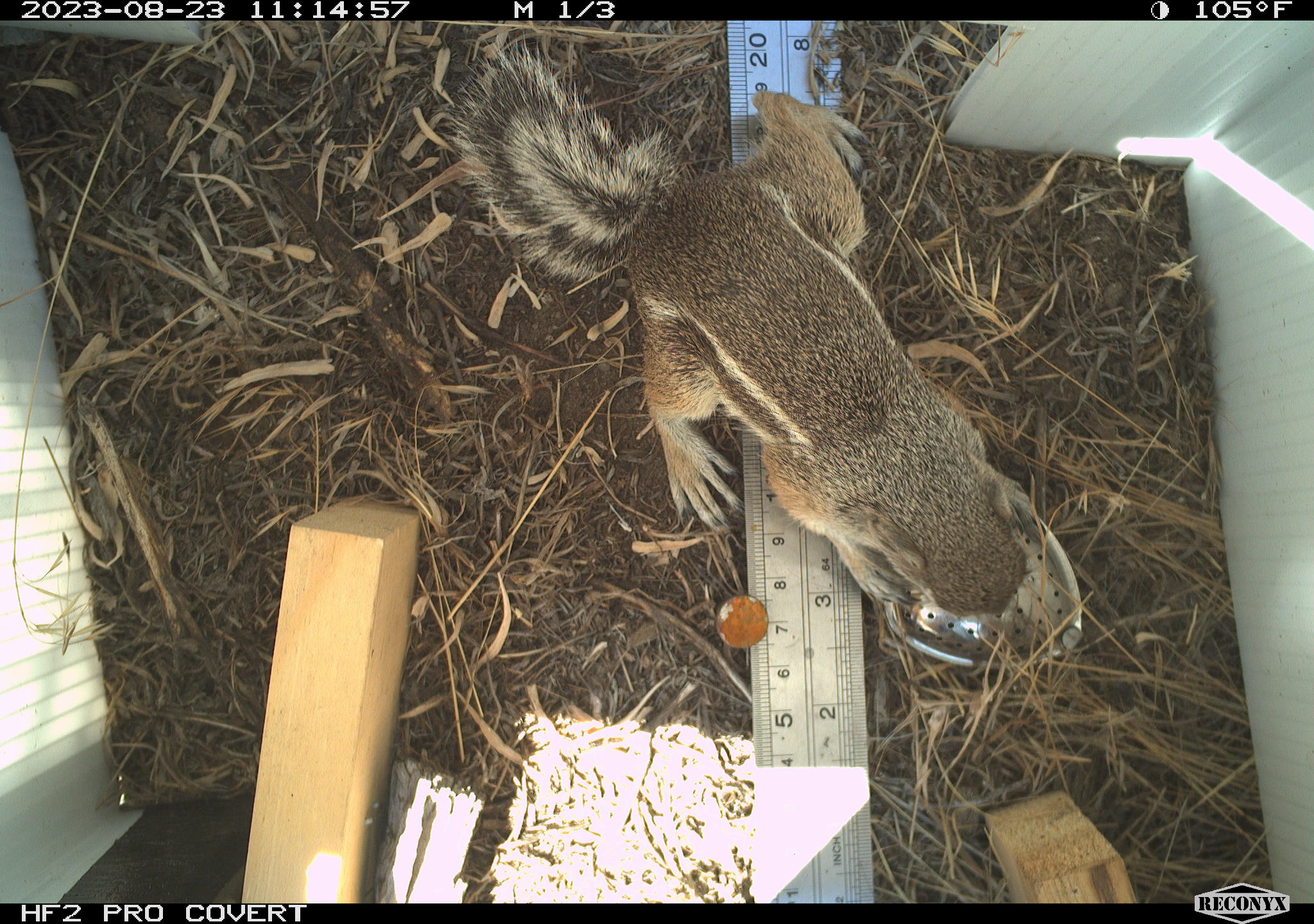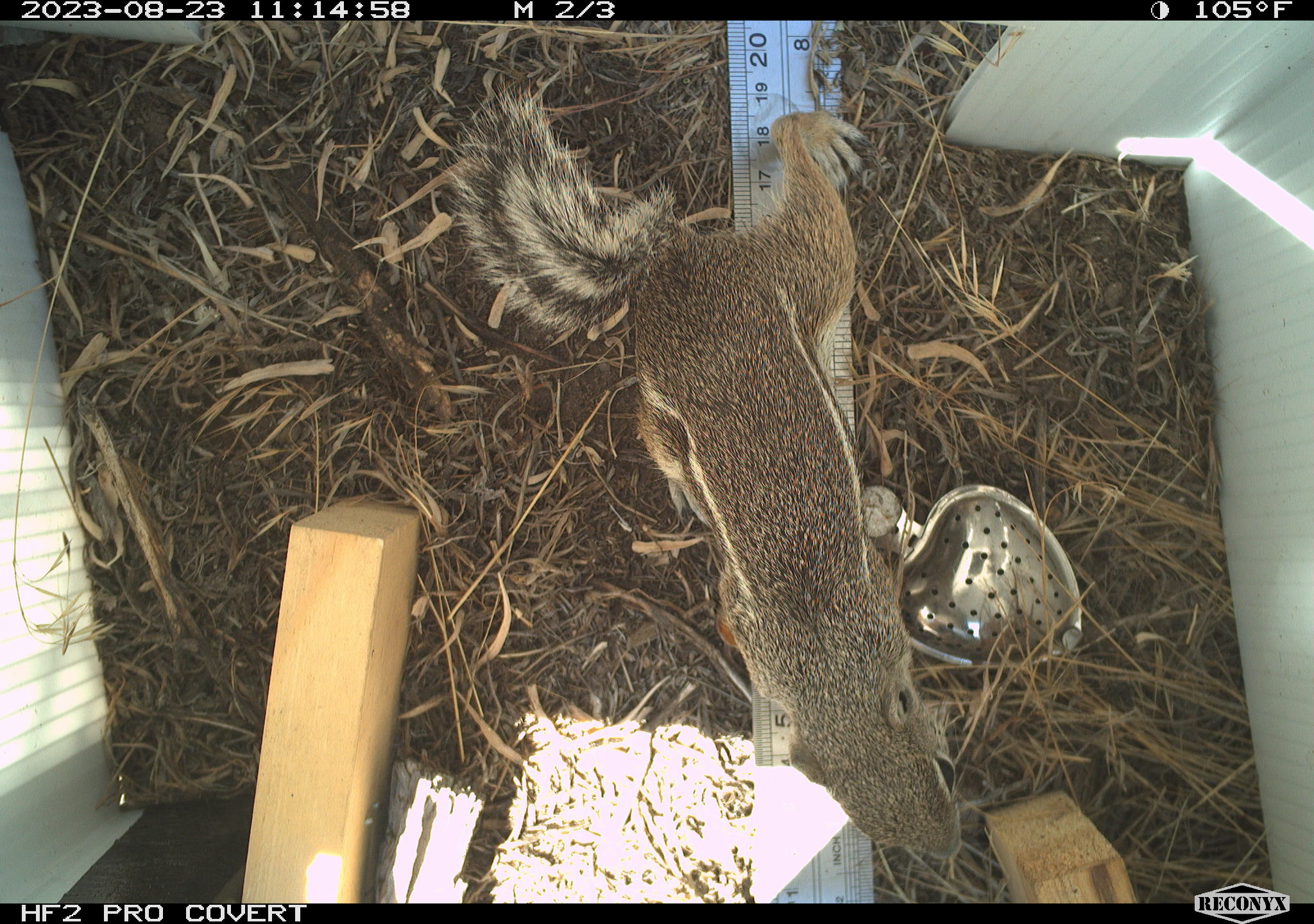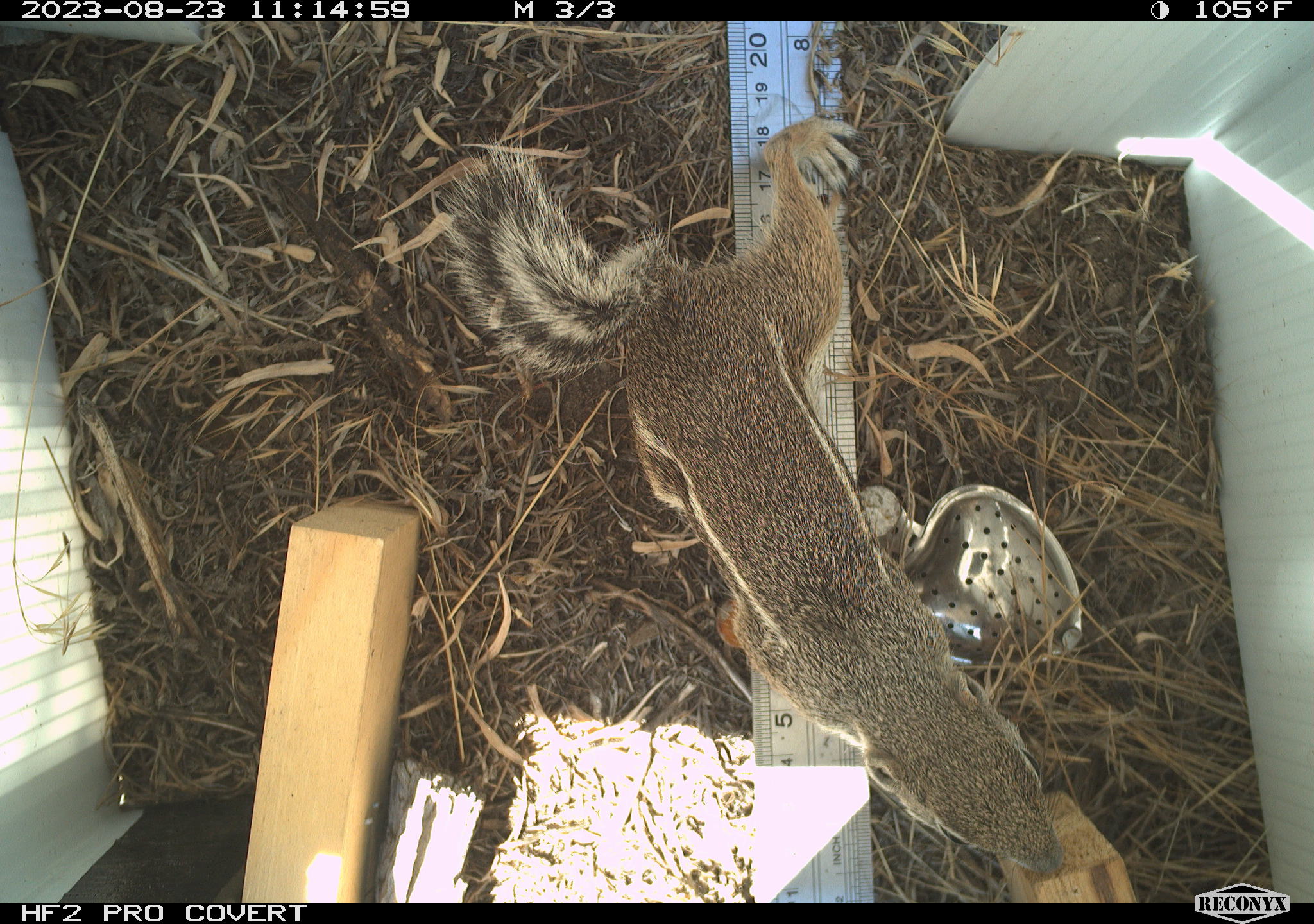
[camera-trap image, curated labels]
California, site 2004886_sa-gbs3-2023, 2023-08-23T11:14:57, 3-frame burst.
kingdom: Animalia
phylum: Chordata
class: Mammalia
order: Rodentia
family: Sciuridae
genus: Ammospermophilus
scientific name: Ammospermophilus leucurus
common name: white-tailed antelope squirrel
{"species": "white-tailed antelope squirrel (Ammospermophilus leucurus)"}